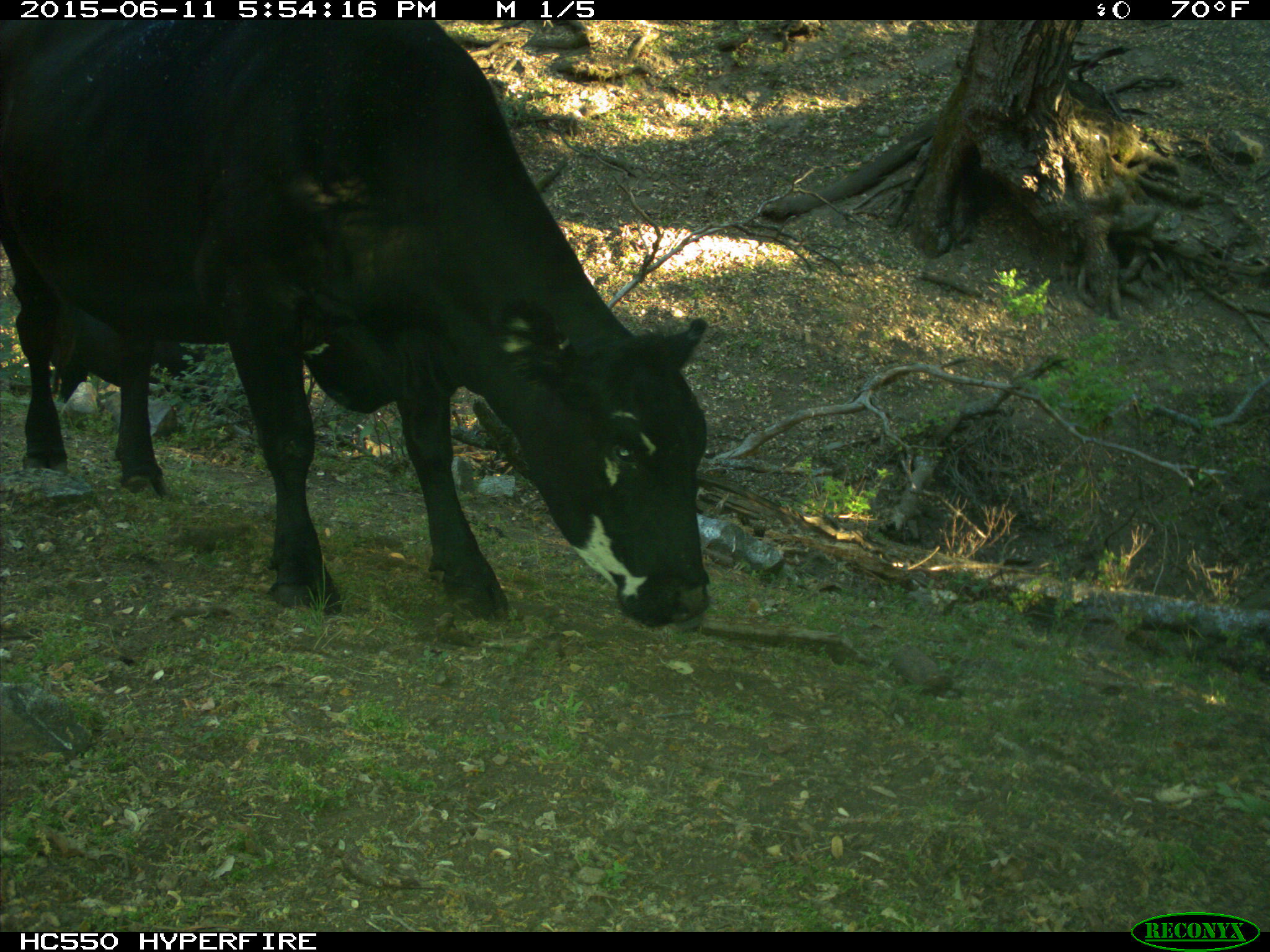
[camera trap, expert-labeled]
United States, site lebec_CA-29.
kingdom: Animalia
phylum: Chordata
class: Mammalia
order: Artiodactyla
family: Bovidae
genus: Bos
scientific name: Bos taurus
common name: domestic cow